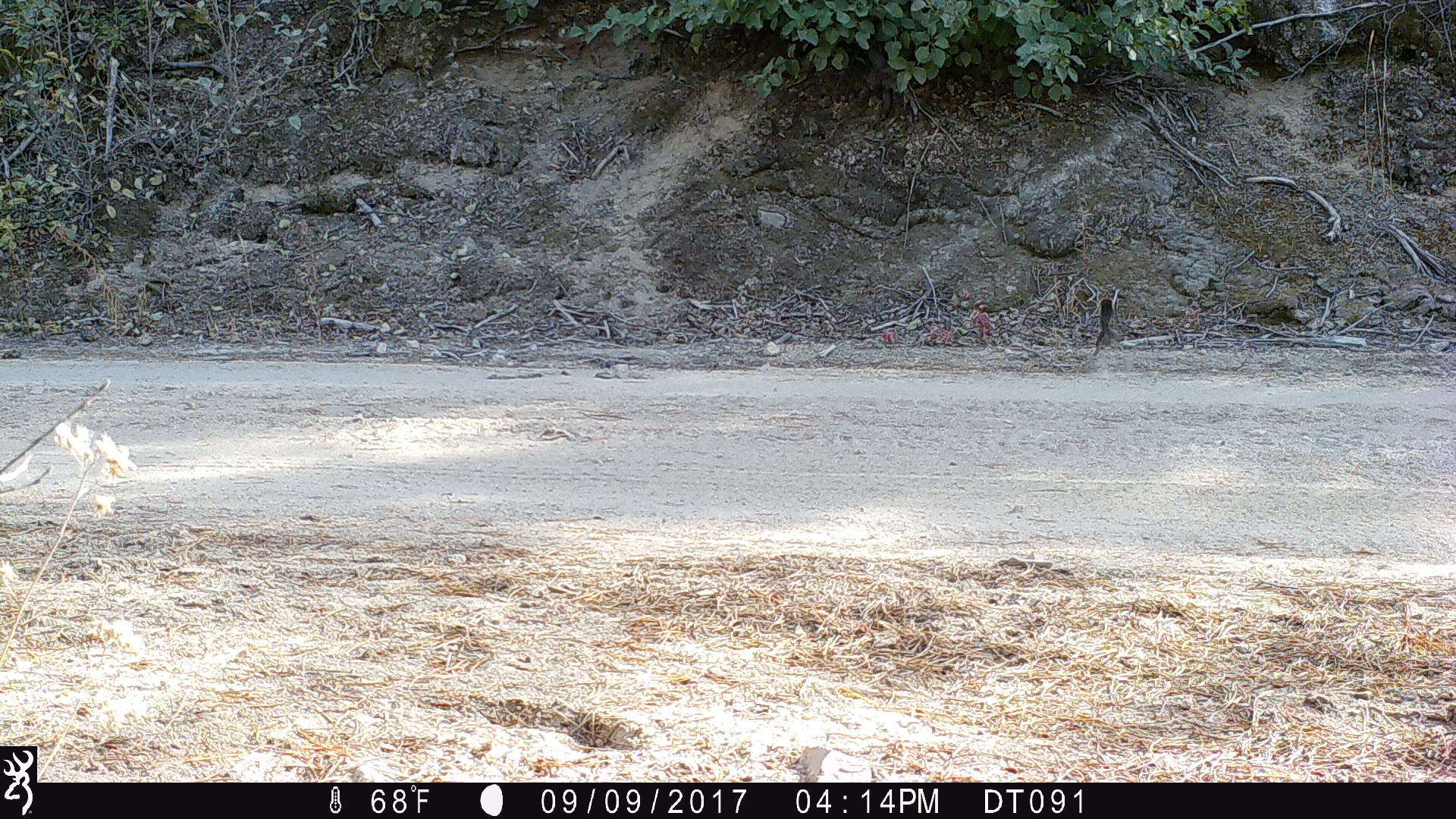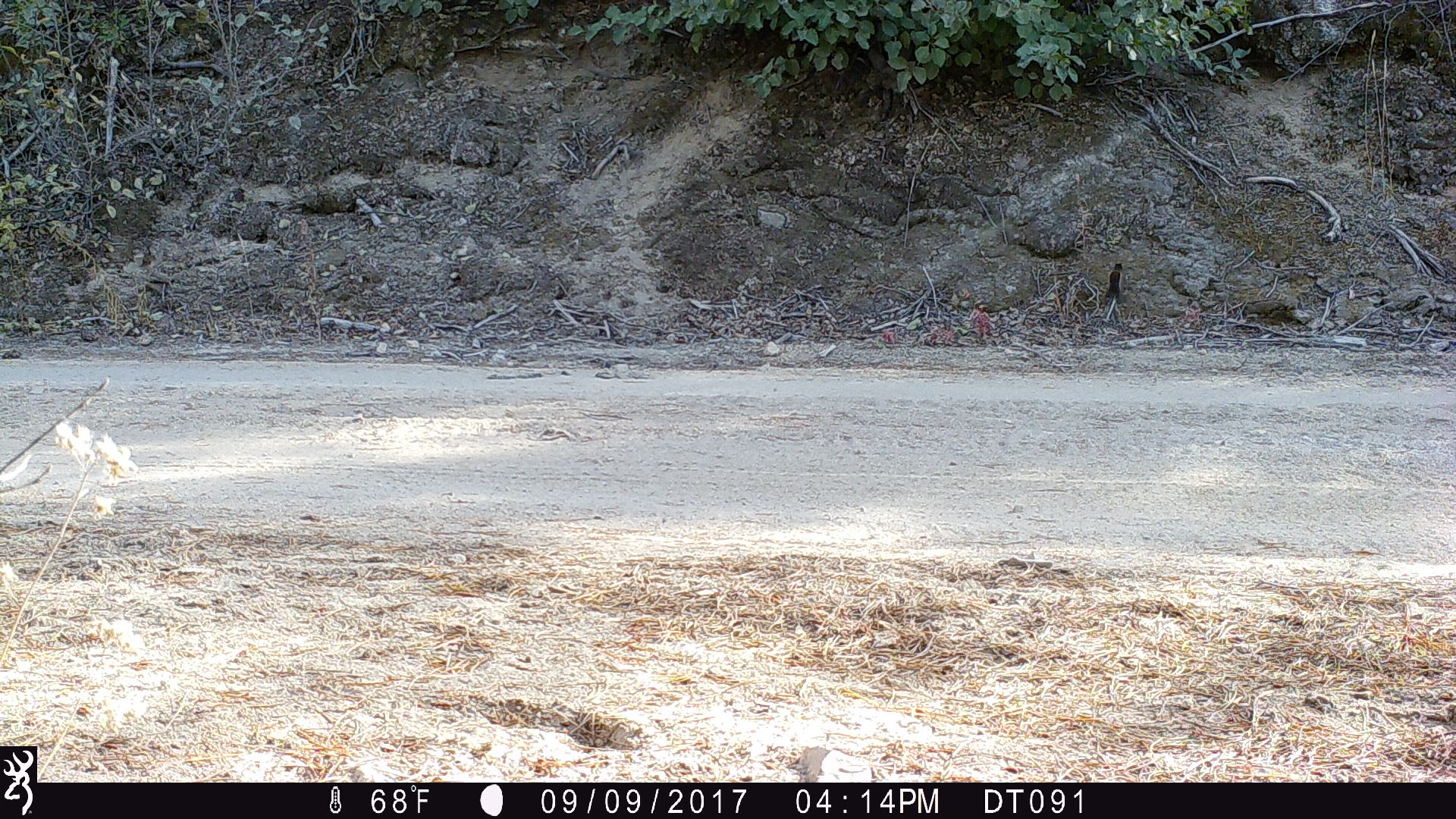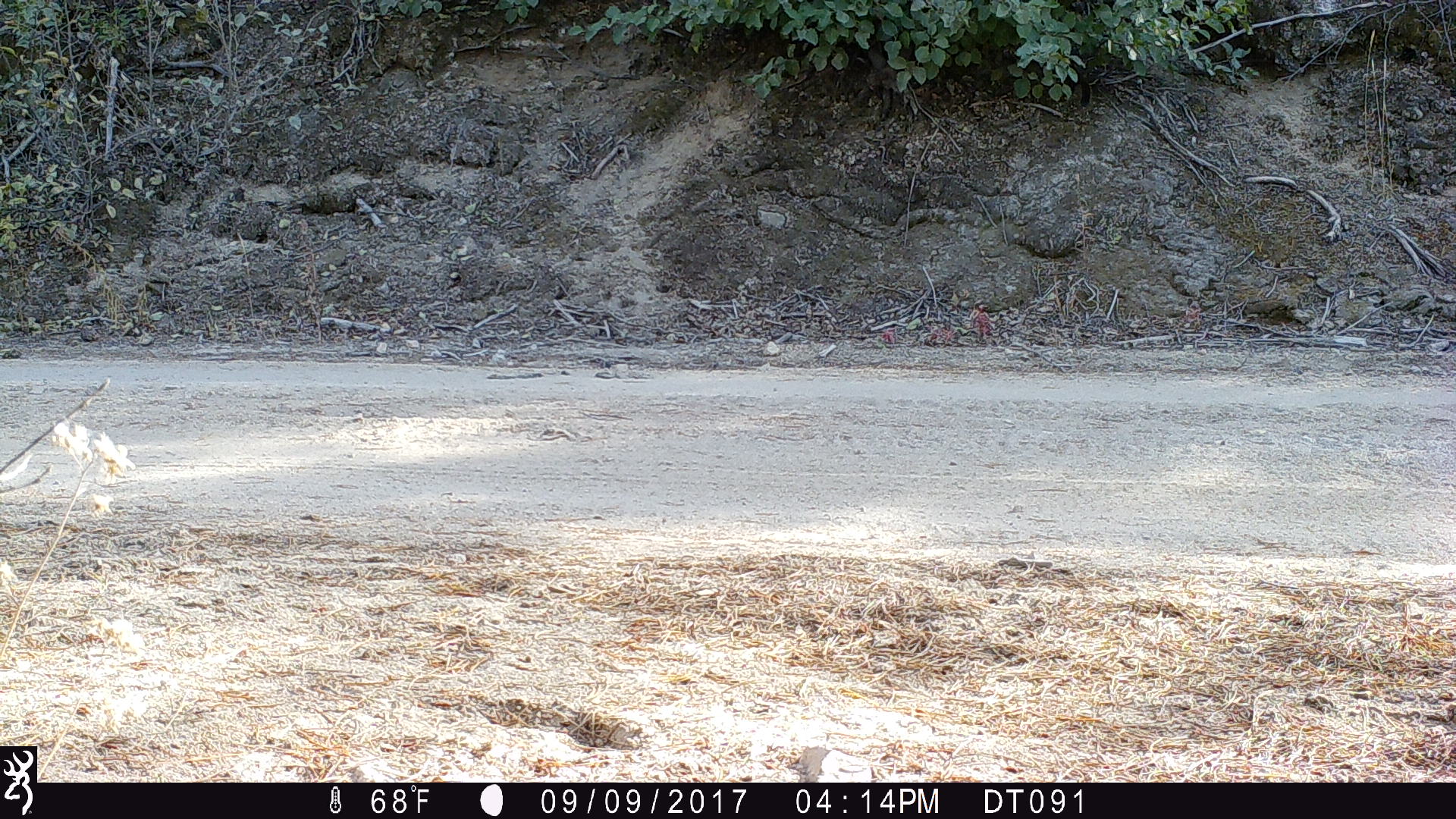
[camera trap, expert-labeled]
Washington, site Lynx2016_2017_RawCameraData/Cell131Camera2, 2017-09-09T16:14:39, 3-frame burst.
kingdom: Animalia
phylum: Chordata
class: Mammalia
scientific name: Mammalia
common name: small mammal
Small mammal (Mammalia). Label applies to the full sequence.